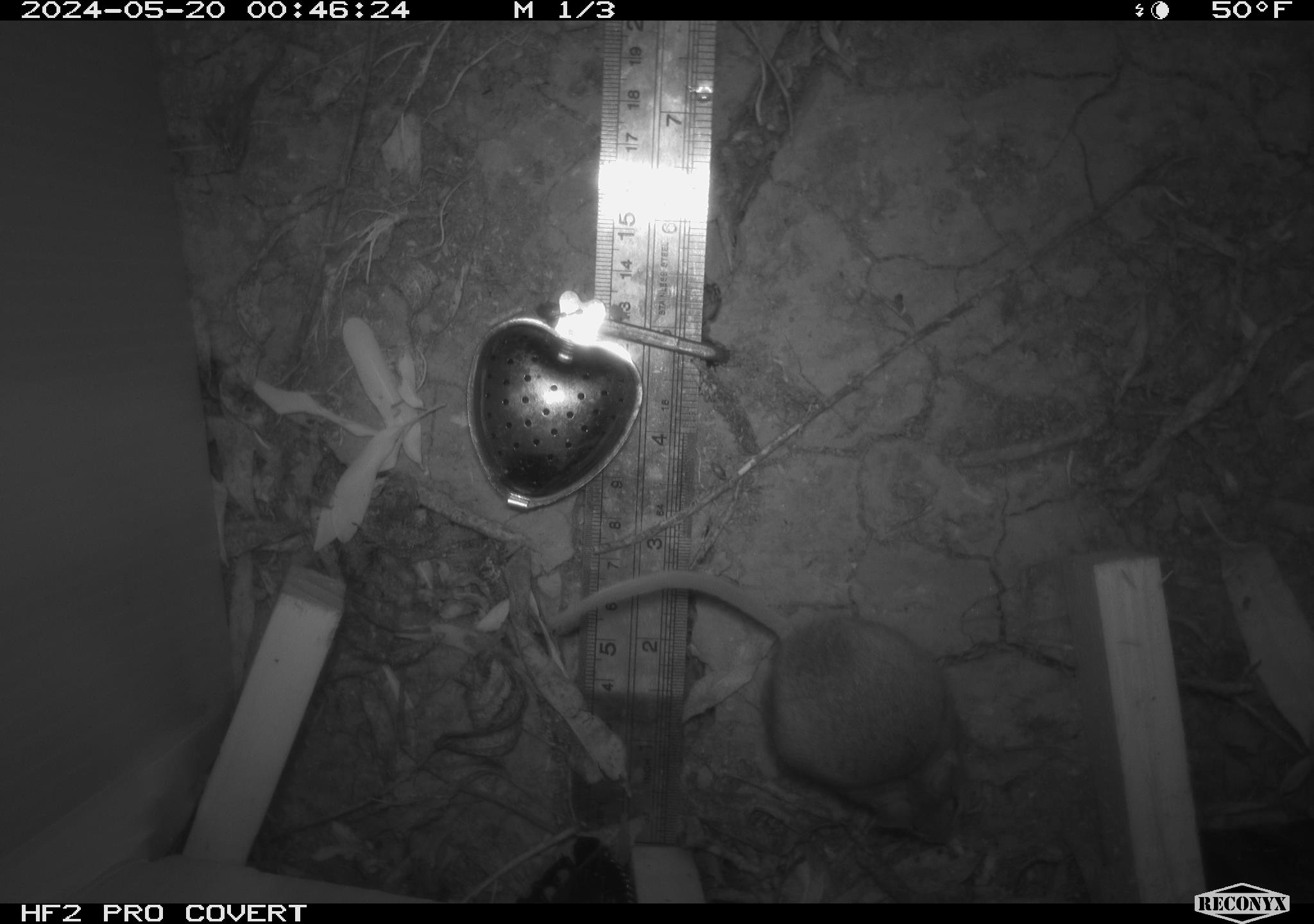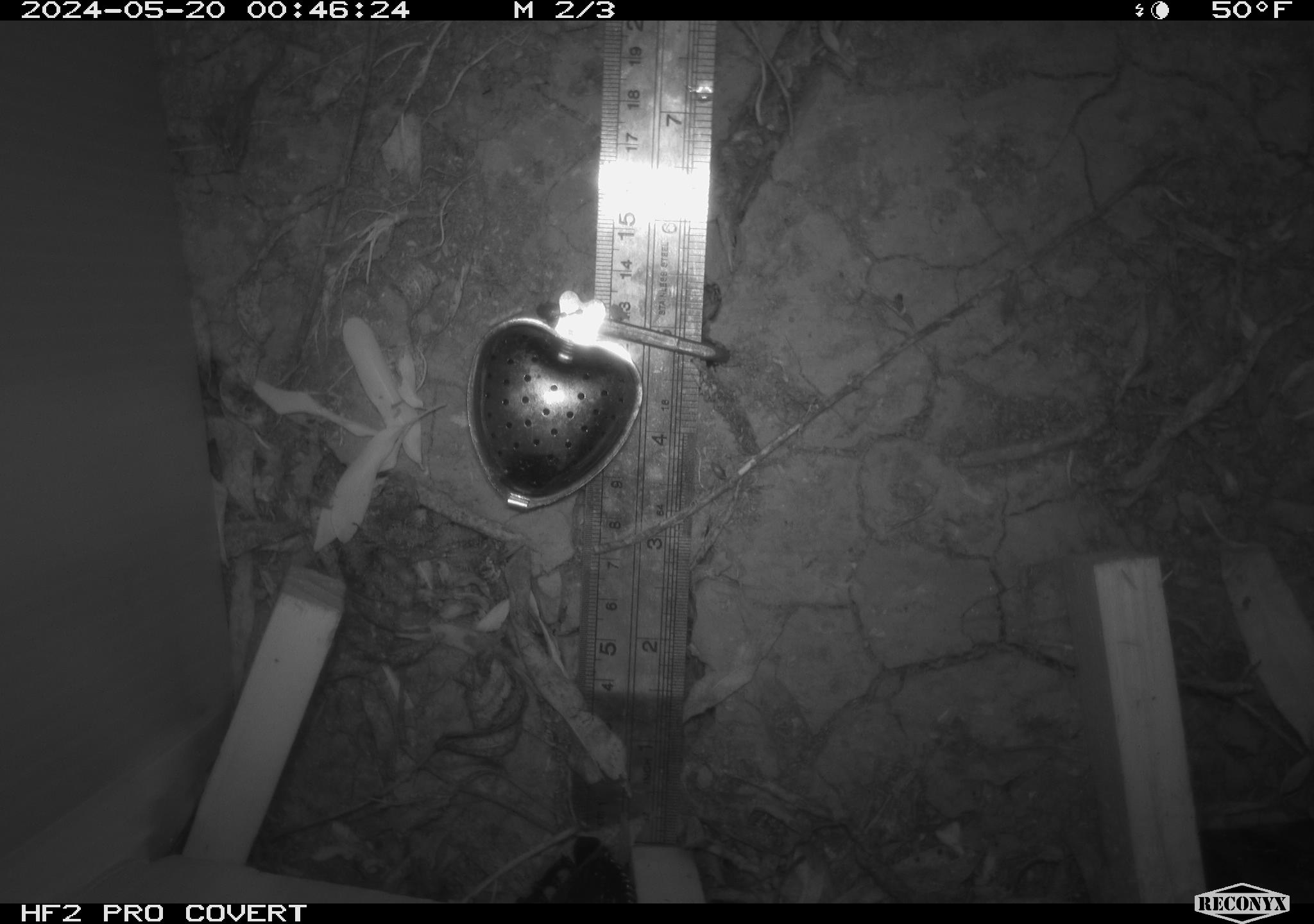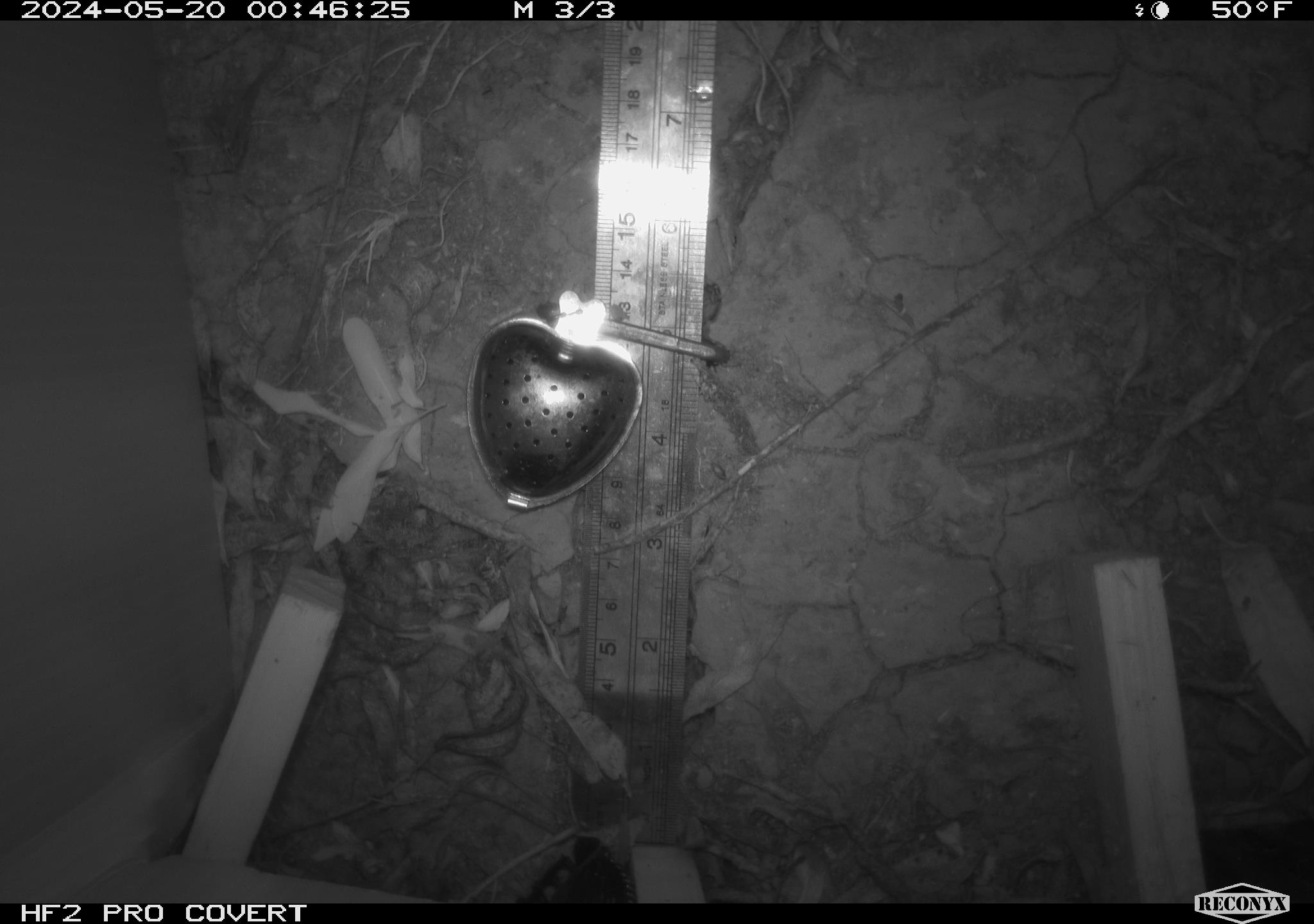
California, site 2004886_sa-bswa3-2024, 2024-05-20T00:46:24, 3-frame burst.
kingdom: Animalia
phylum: Chordata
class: Mammalia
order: Rodentia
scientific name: Rodentia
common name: mouse species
Mouse species (Rodentia).